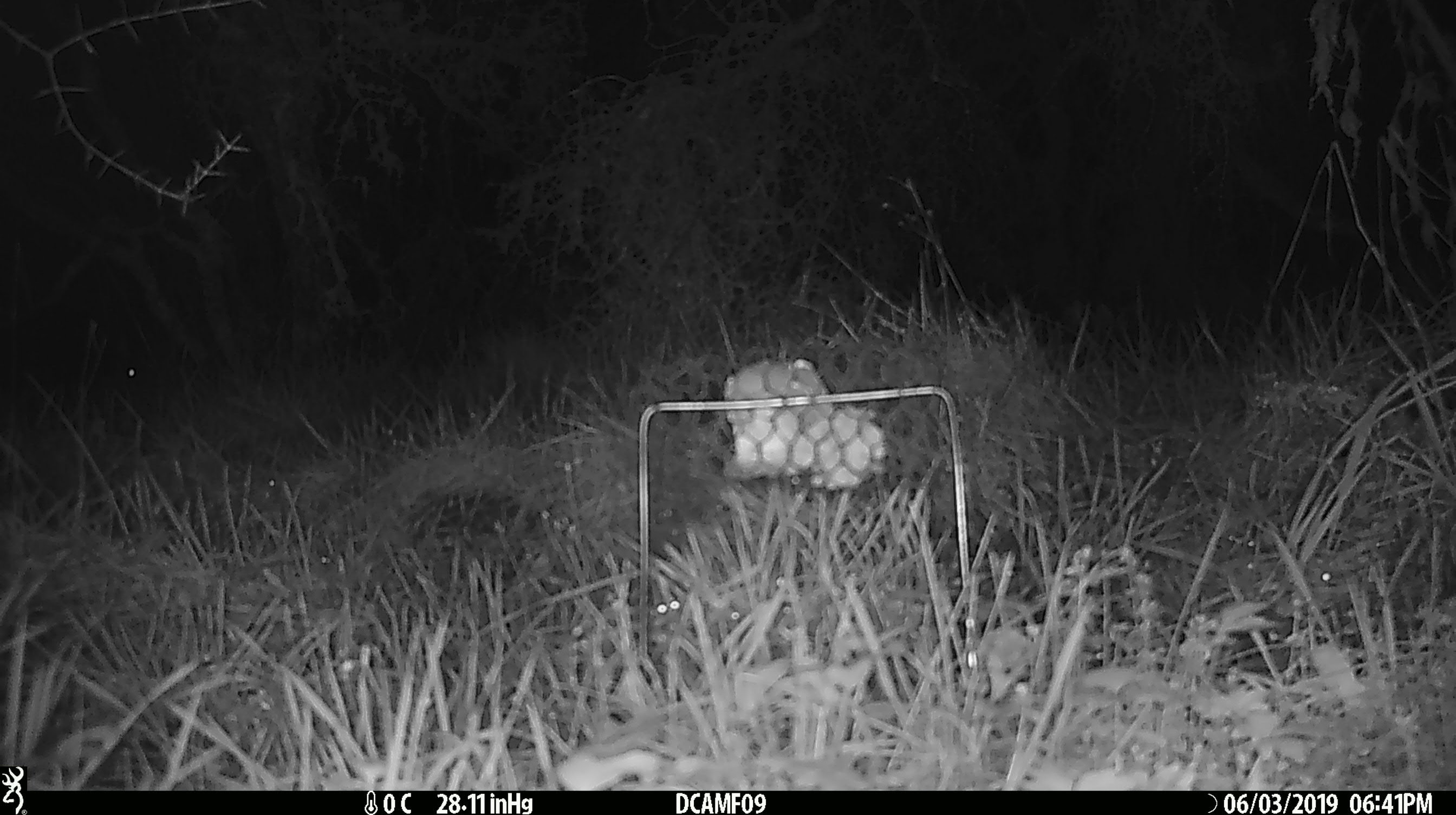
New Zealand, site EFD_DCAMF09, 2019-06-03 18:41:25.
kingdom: Animalia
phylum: Chordata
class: Mammalia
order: Diprotodontia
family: Phalangeridae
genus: Trichosurus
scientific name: Trichosurus vulpecula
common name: common brushtail possum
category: possum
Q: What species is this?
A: Possum (common brushtail possum) (Trichosurus vulpecula).